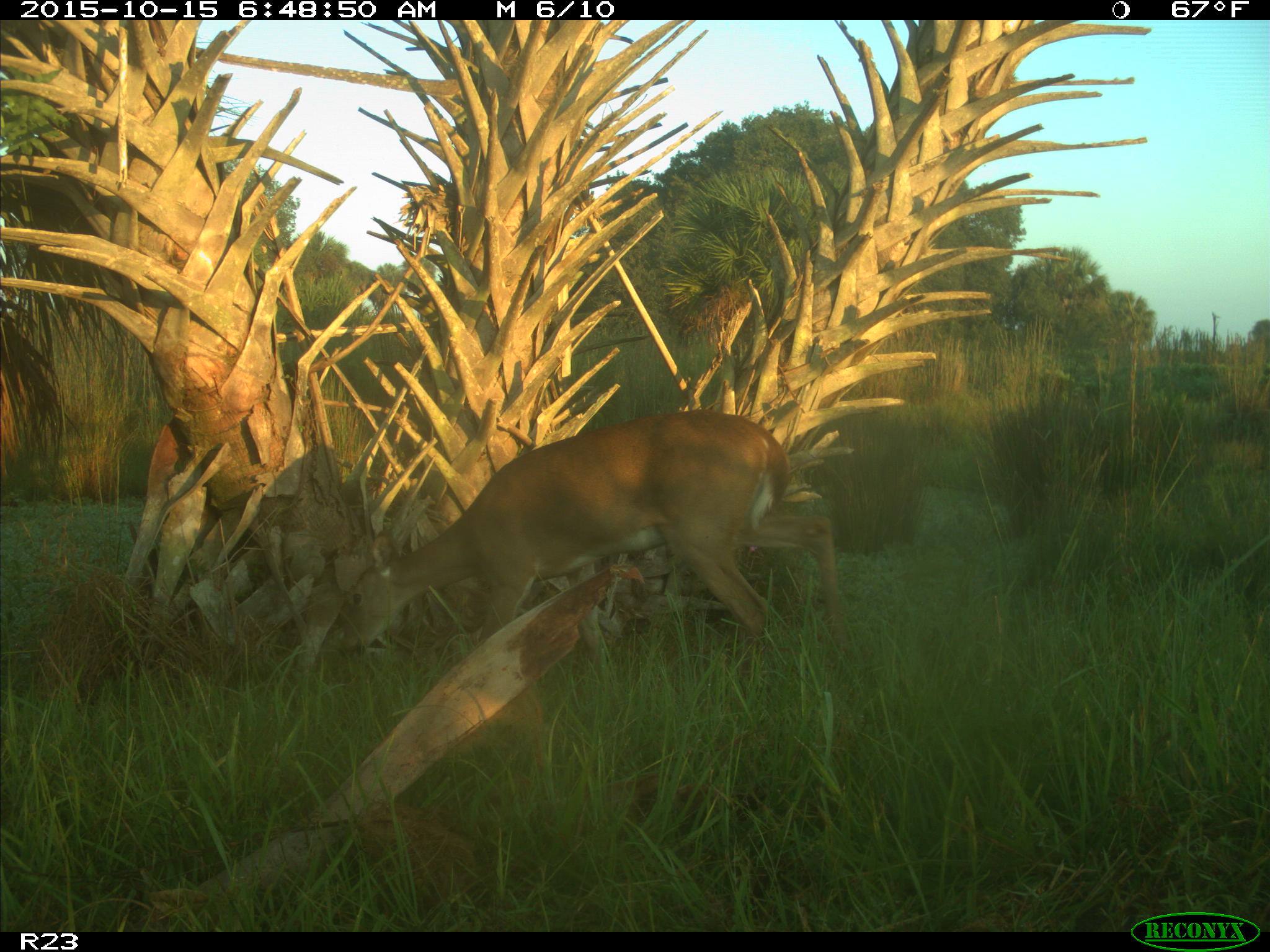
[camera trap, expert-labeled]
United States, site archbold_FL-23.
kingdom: Animalia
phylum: Chordata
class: Mammalia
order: Artiodactyla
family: Cervidae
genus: Odocoileus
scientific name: Odocoileus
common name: deer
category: unidentified deer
Unidentified deer (deer) (Odocoileus).